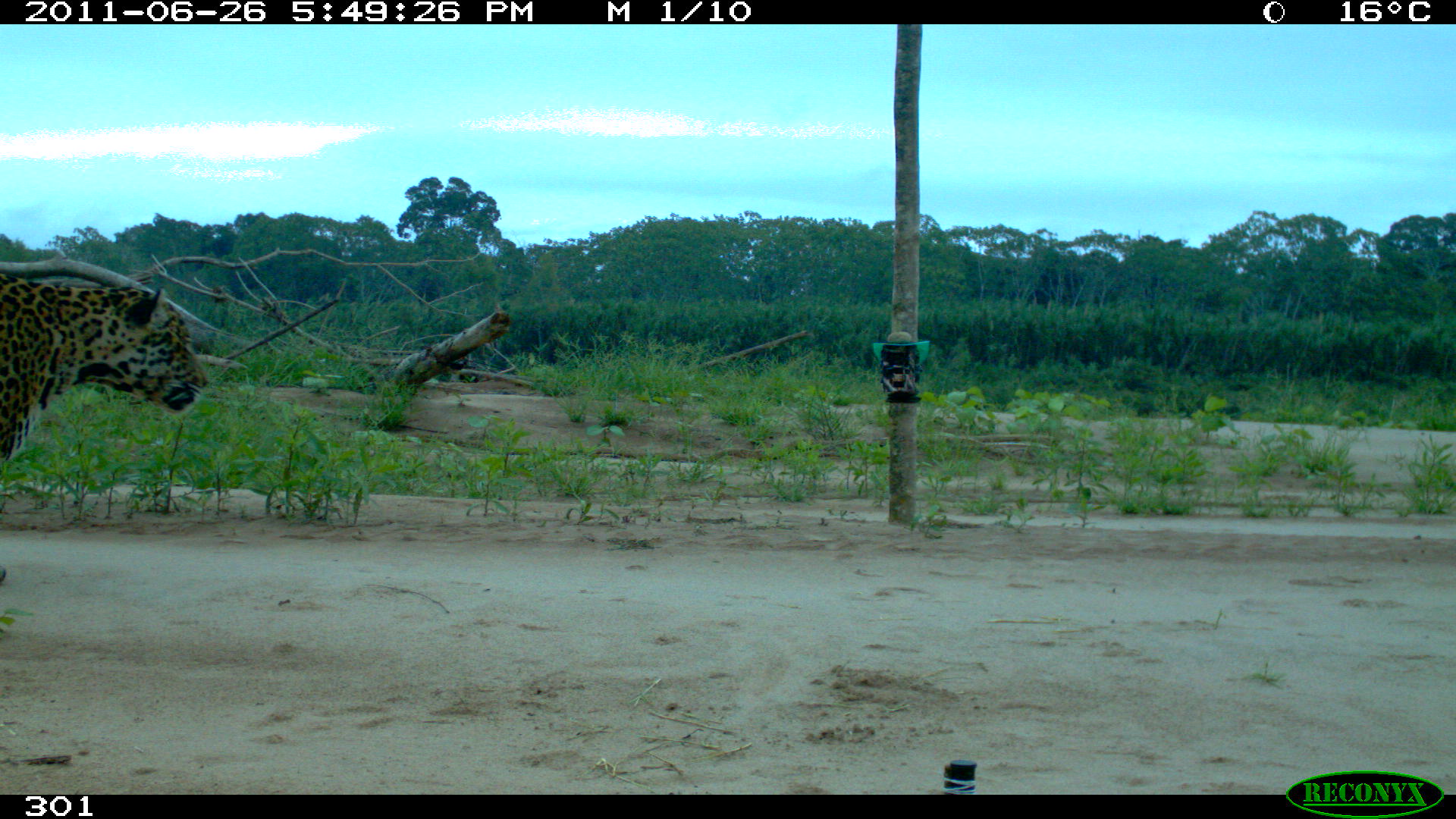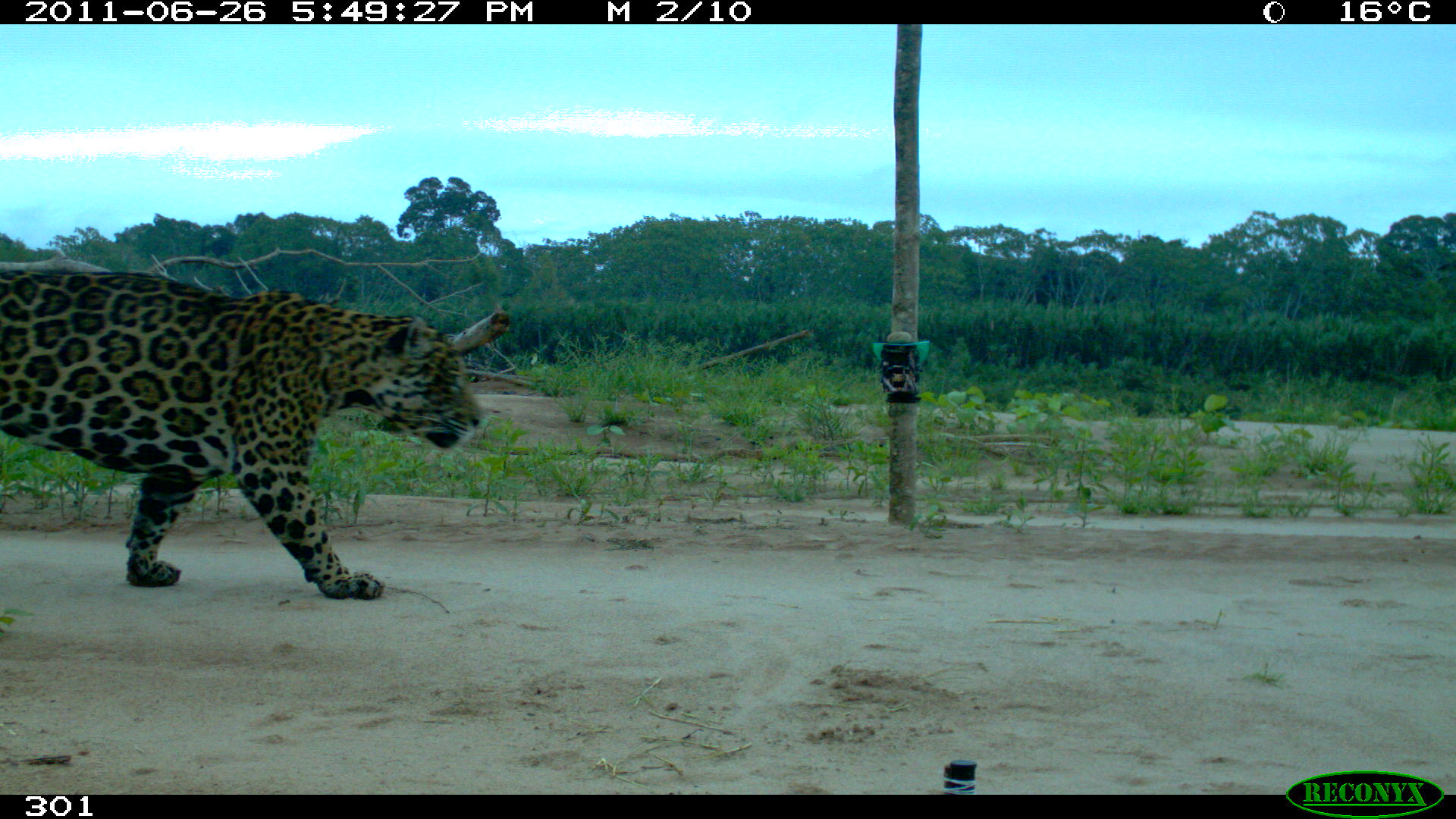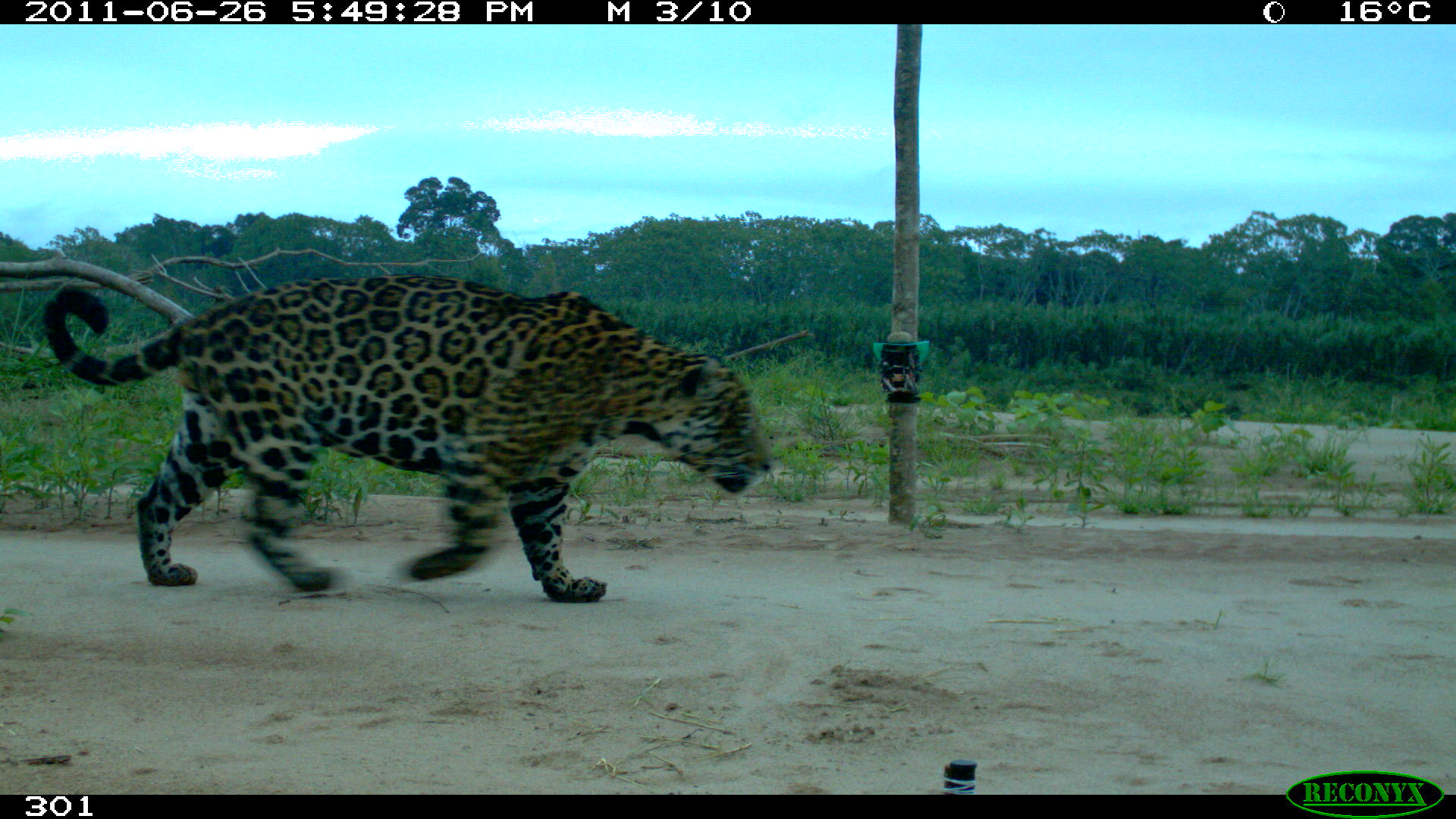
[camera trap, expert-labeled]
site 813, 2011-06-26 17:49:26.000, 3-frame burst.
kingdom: Animalia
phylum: Chordata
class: Mammalia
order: Carnivora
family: Felidae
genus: Panthera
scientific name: Panthera onca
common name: jaguar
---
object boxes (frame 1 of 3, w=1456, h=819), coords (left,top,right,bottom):
panthera onca: (0,269,208,481)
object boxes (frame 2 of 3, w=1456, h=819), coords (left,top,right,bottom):
panthera onca: (1,269,483,602)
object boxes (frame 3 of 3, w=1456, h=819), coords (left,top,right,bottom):
panthera onca: (43,272,773,599)